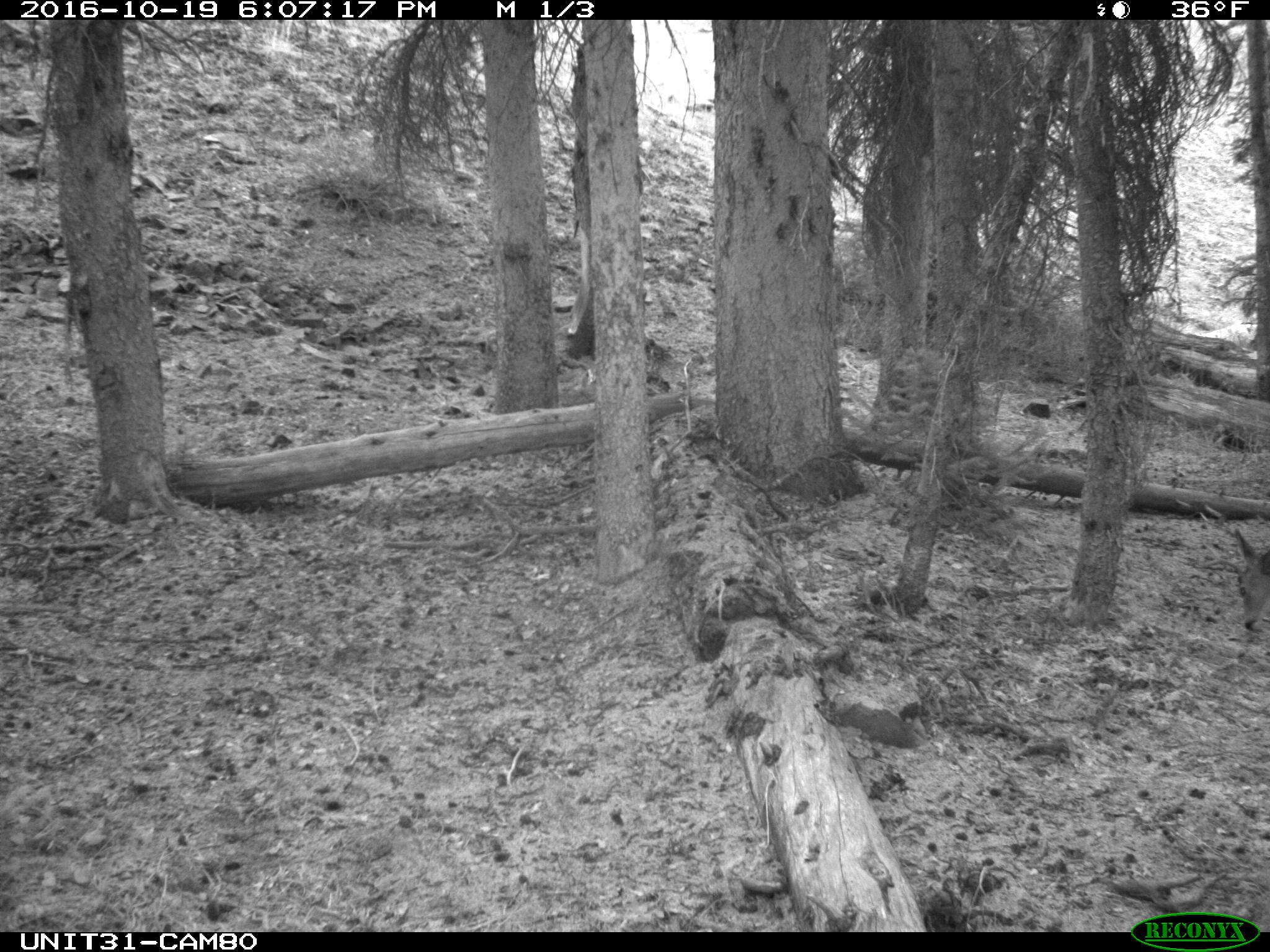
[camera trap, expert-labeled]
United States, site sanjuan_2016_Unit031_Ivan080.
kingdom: Animalia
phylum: Chordata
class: Mammalia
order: Artiodactyla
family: Cervidae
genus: Odocoileus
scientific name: Odocoileus hemionus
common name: mule deer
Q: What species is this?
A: Odocoileus hemionus (mule deer).